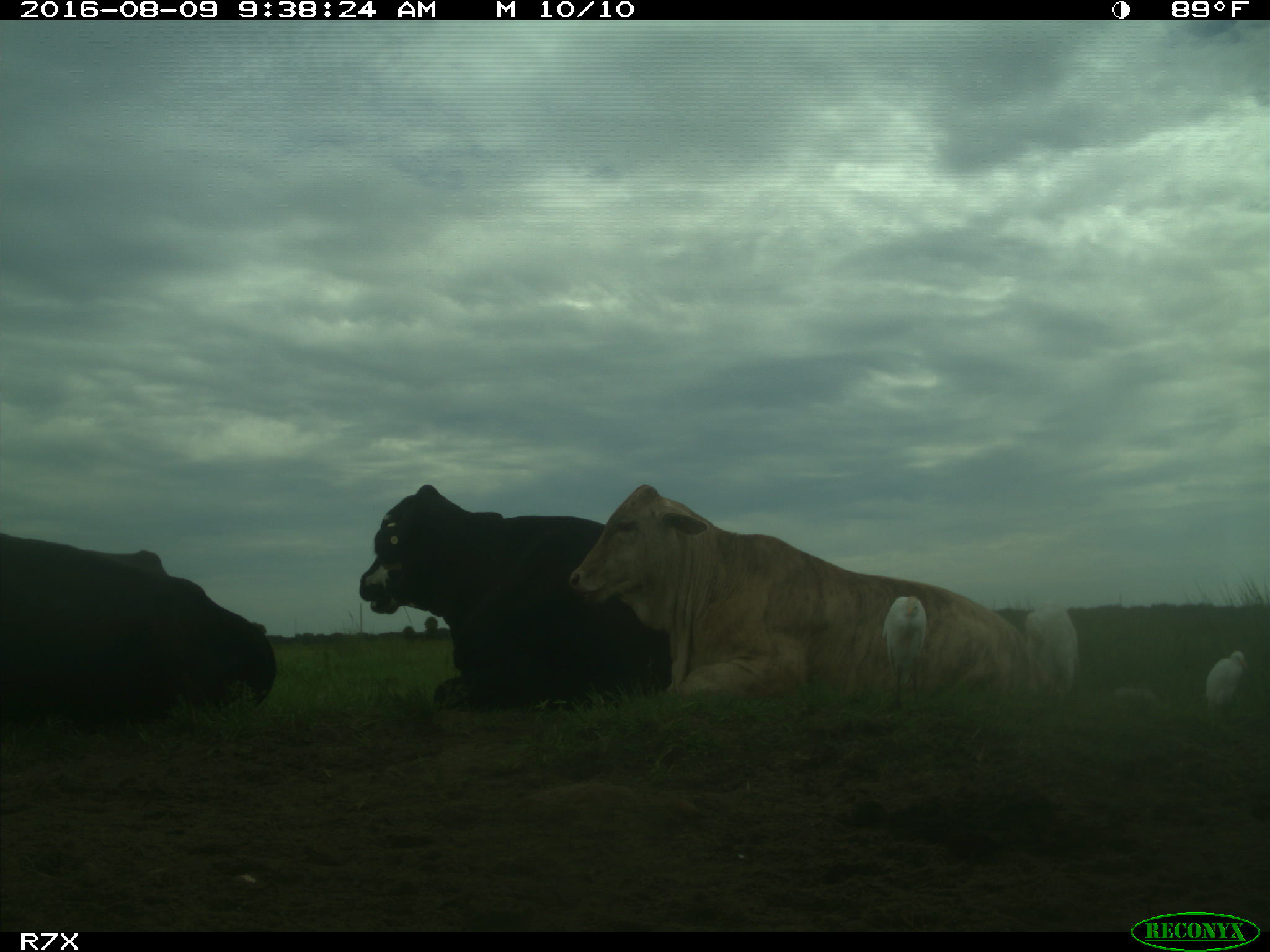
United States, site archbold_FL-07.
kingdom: Animalia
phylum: Chordata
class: Mammalia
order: Artiodactyla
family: Bovidae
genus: Bos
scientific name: Bos taurus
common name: domestic cow